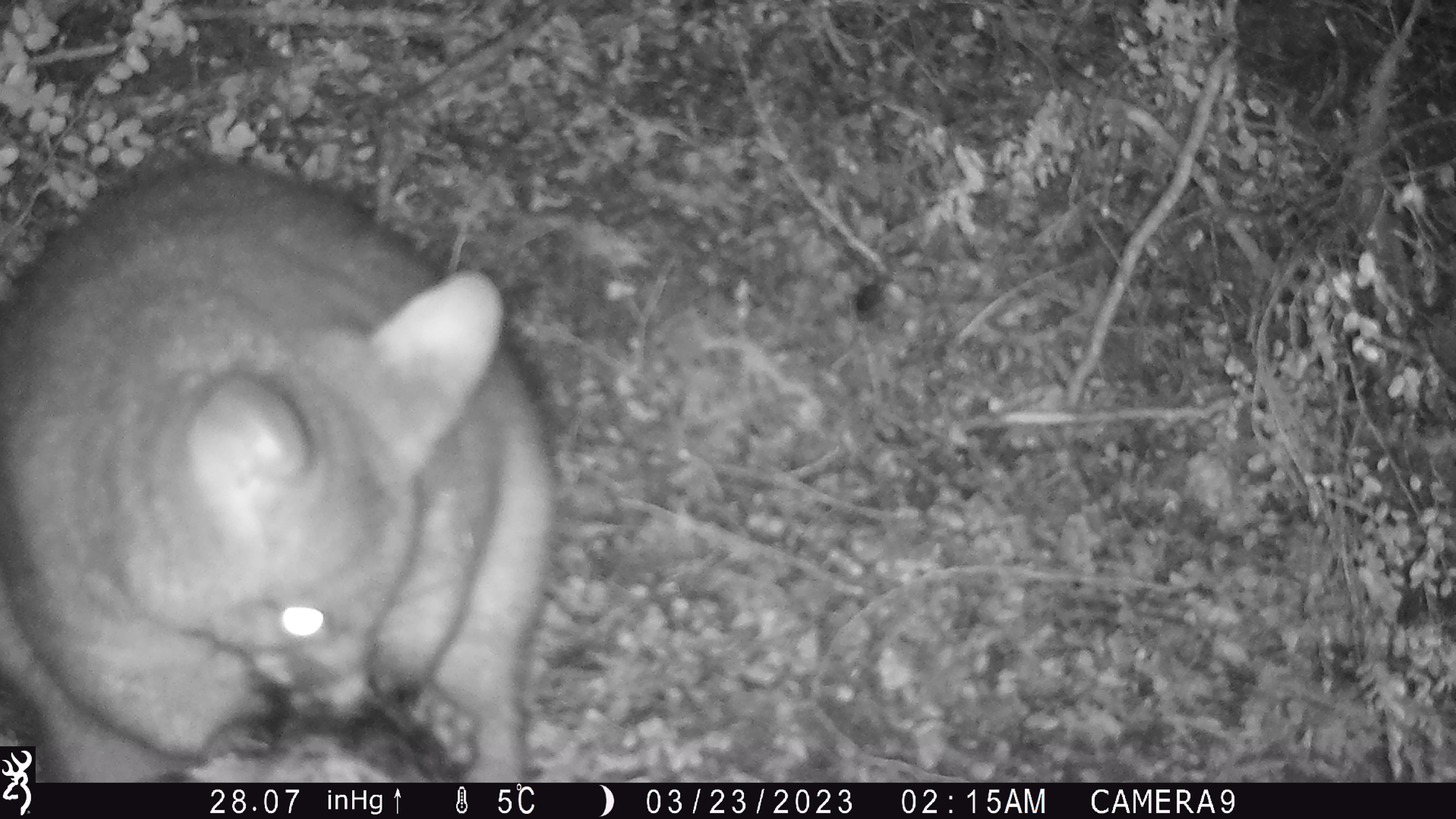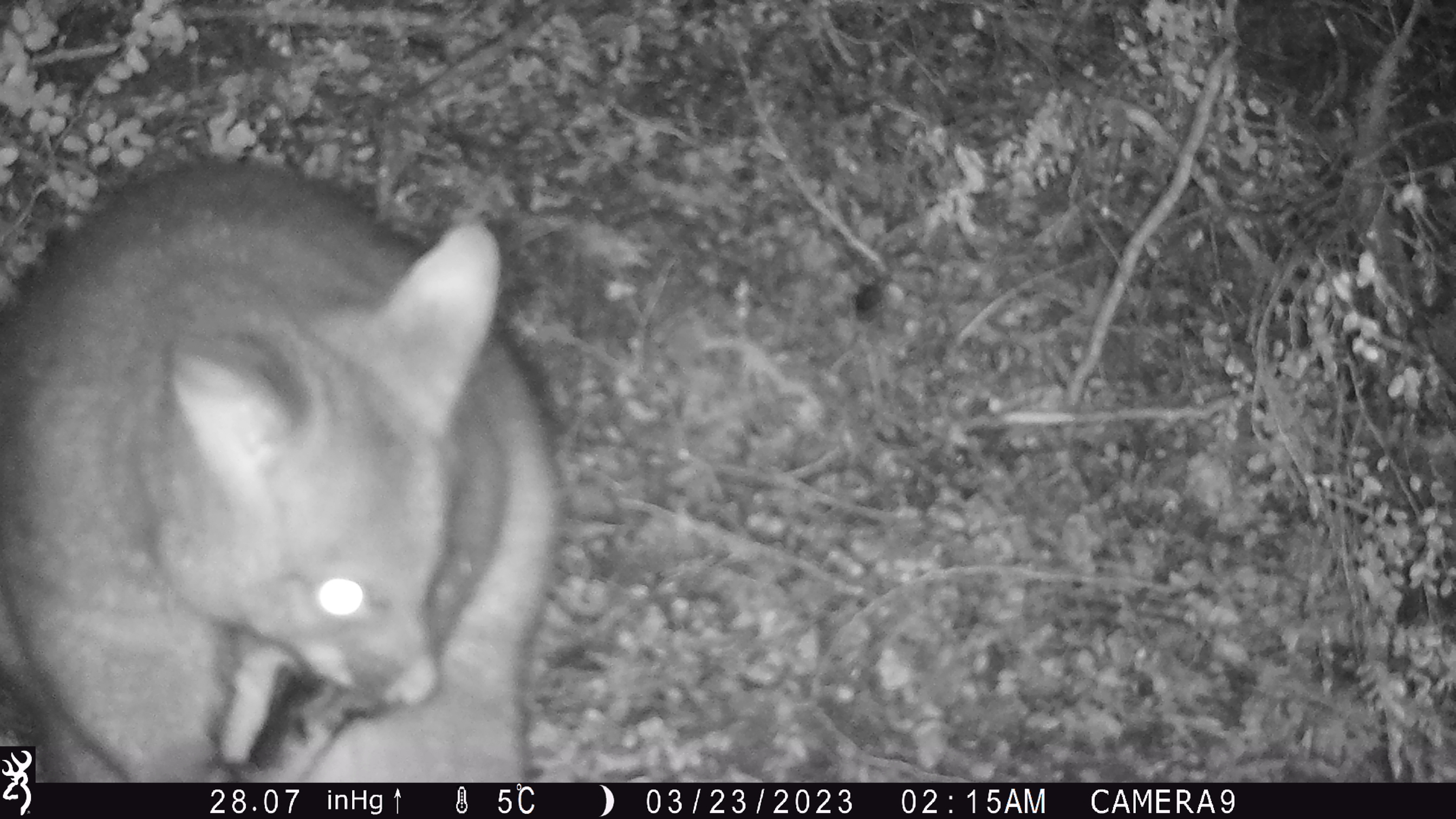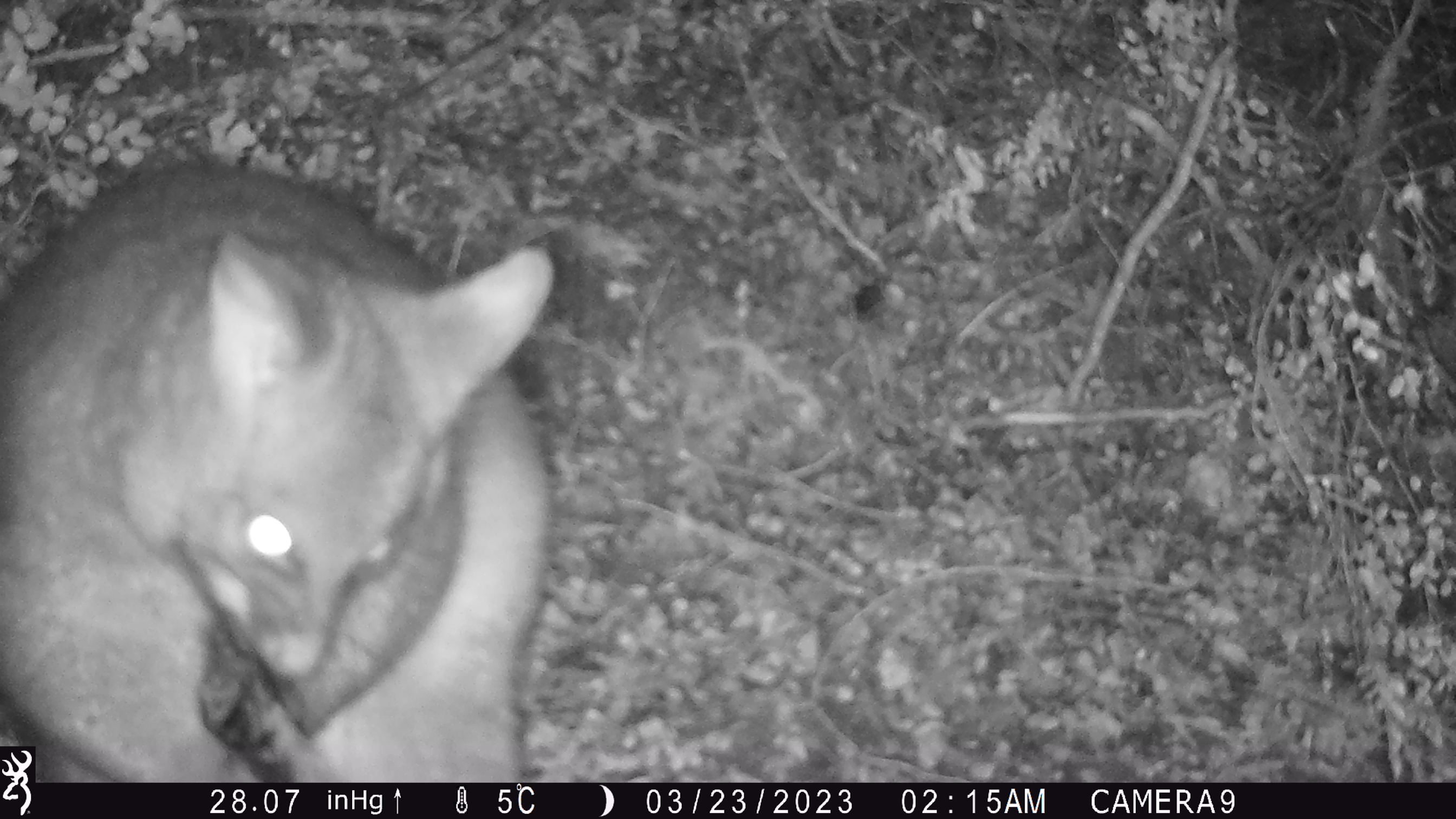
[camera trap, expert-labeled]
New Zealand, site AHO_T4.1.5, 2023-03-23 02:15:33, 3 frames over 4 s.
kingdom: Animalia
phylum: Chordata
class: Mammalia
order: Carnivora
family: Mustelidae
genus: Mustela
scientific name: Mustela erminea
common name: stoat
Stoat (Mustela erminea).